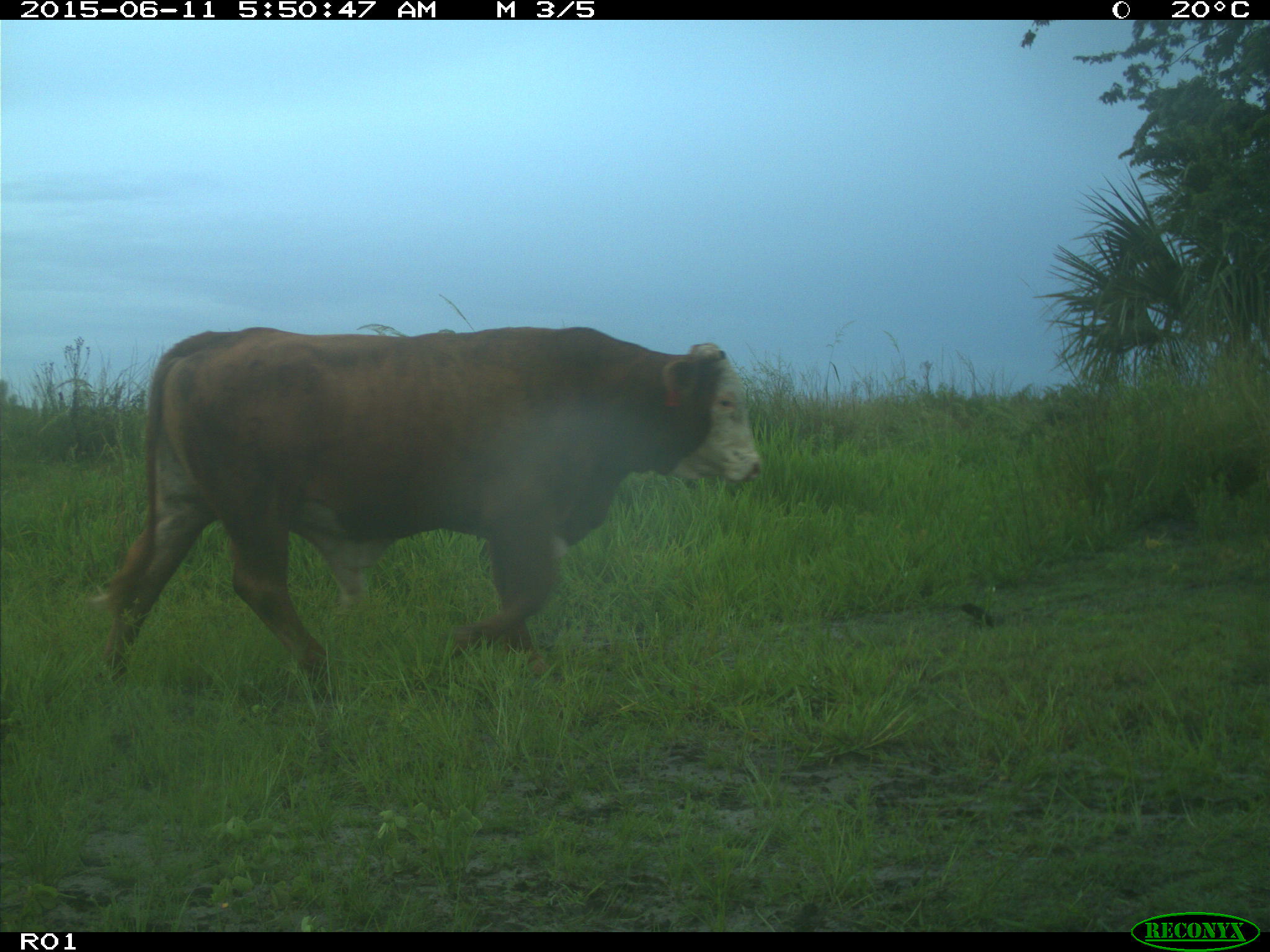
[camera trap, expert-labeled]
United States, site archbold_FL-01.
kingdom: Animalia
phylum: Chordata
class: Mammalia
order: Artiodactyla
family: Bovidae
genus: Bos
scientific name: Bos taurus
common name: domestic cow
Bos taurus (domestic cow).